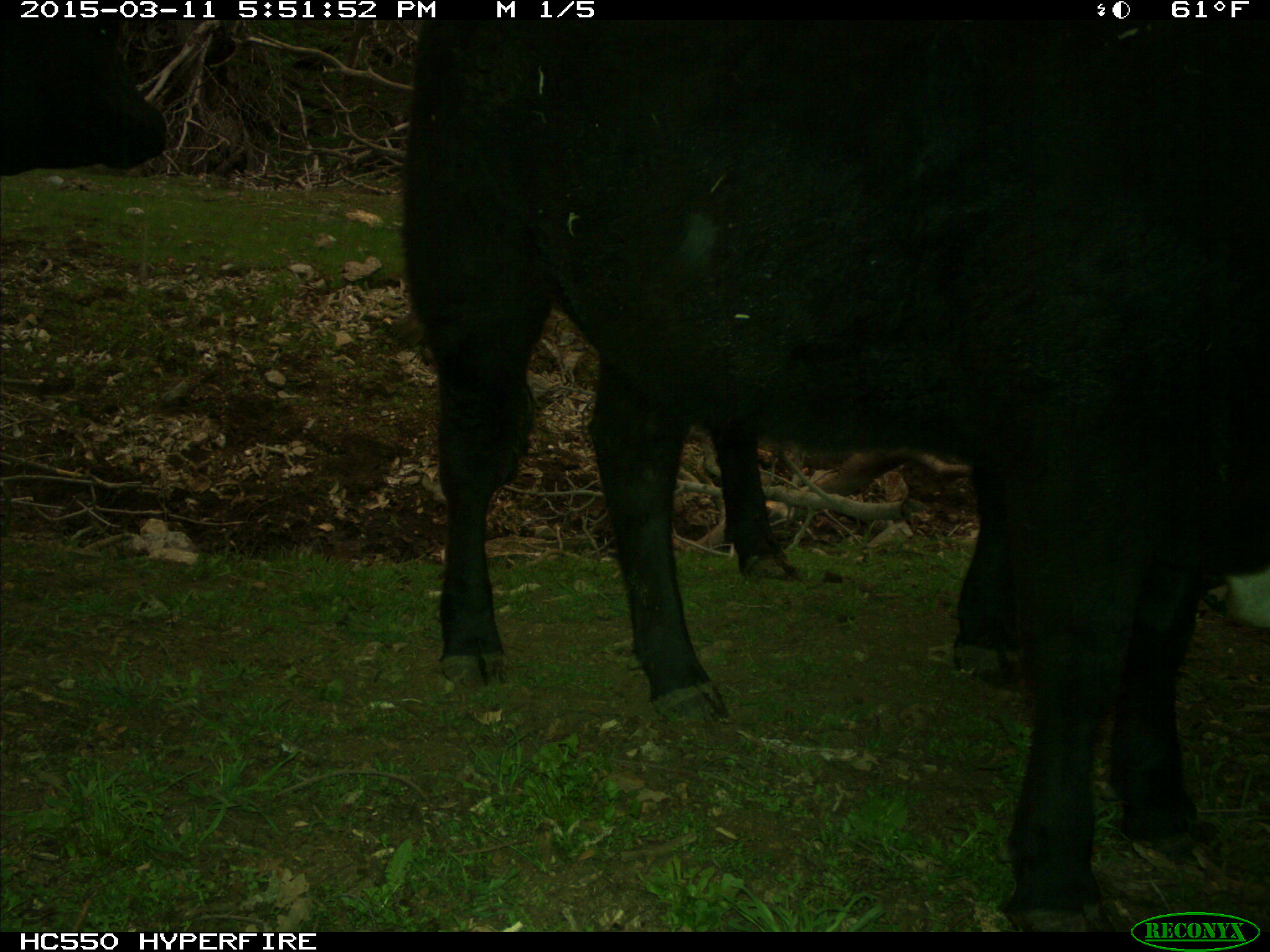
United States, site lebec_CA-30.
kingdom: Animalia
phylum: Chordata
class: Mammalia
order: Artiodactyla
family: Bovidae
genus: Bos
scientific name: Bos taurus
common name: domestic cow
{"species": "Bos taurus (domestic cow)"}